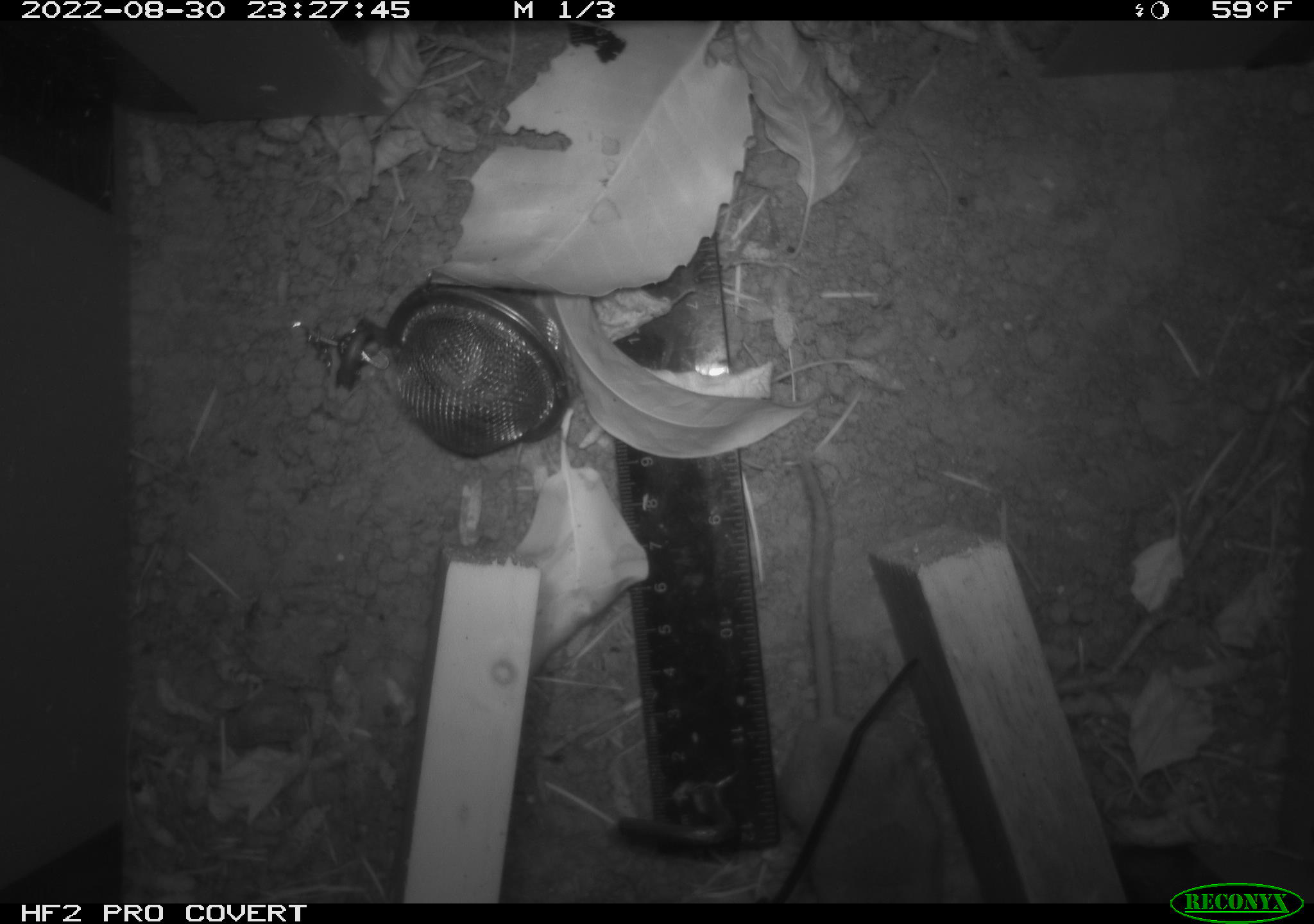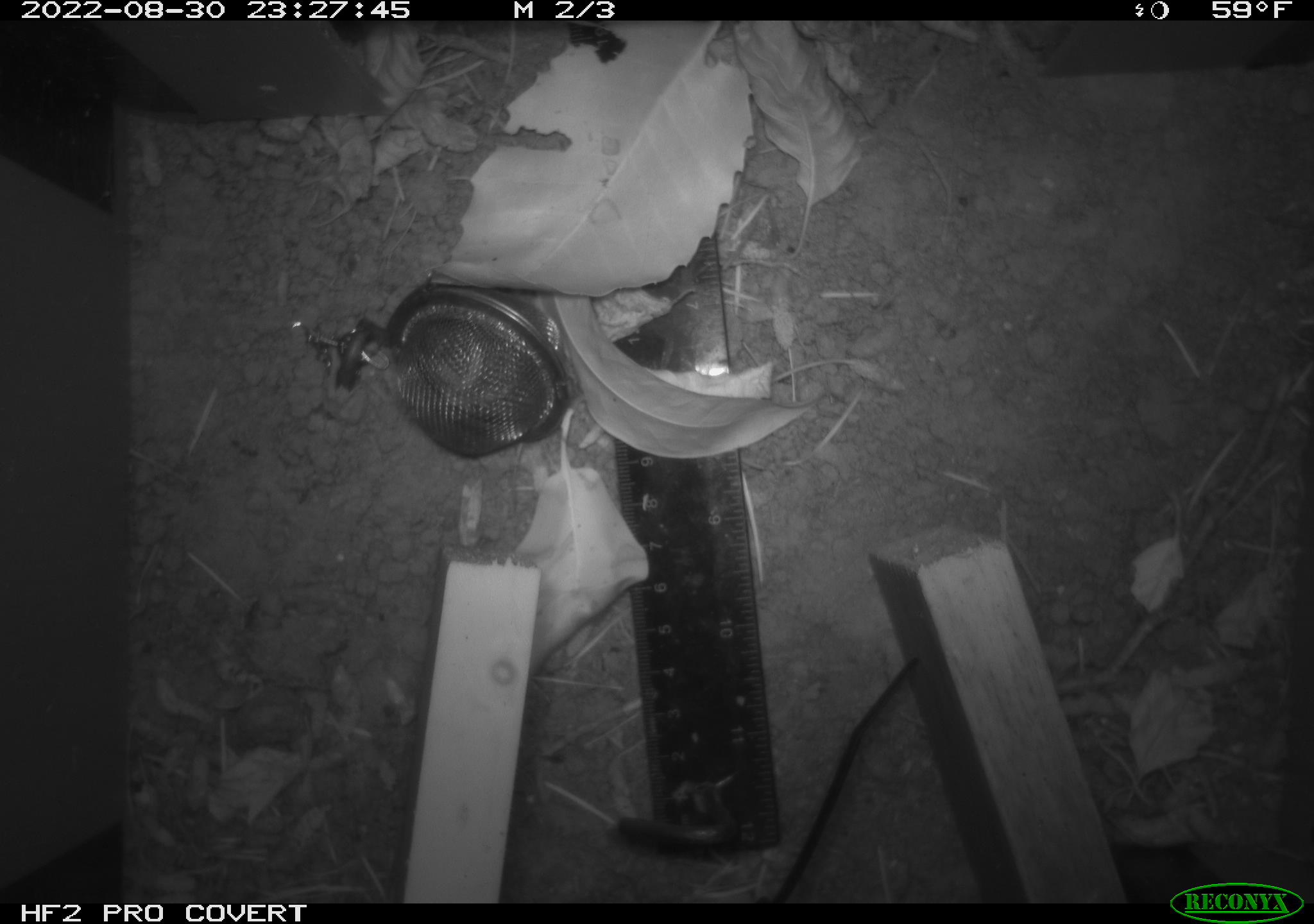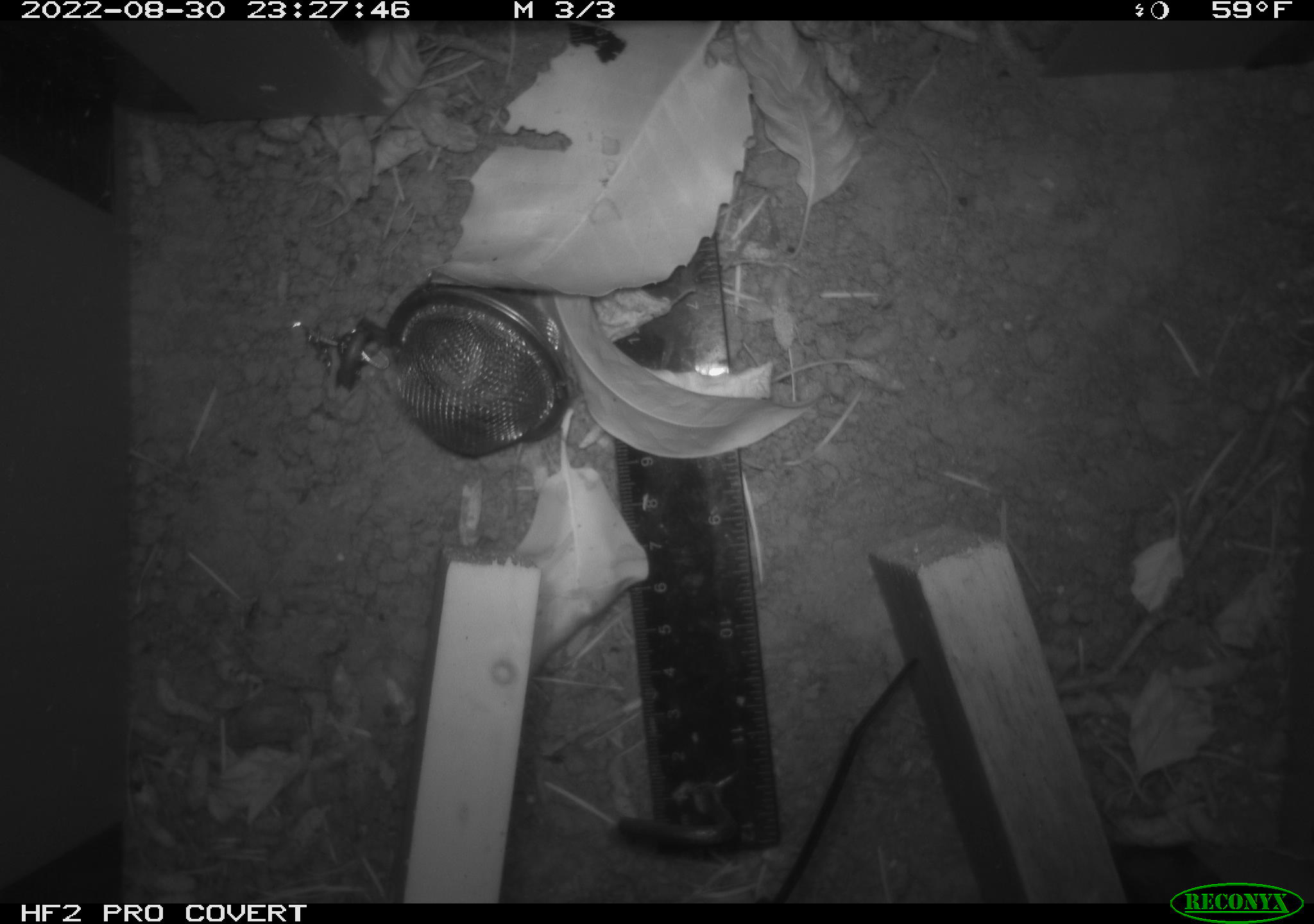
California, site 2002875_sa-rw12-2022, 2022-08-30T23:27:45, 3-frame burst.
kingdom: Animalia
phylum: Chordata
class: Mammalia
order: Rodentia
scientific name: Rodentia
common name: rodent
Rodent (Rodentia).